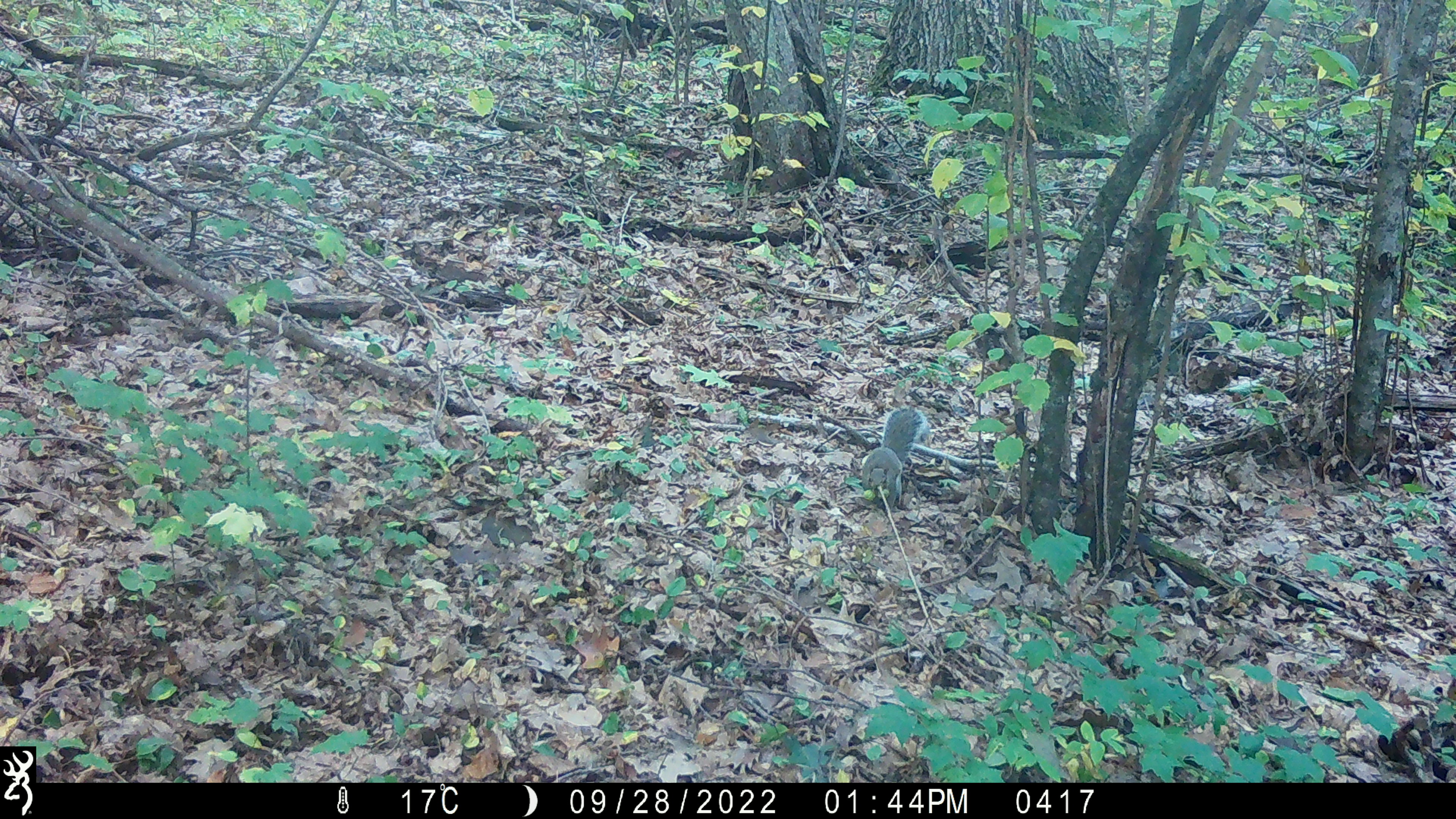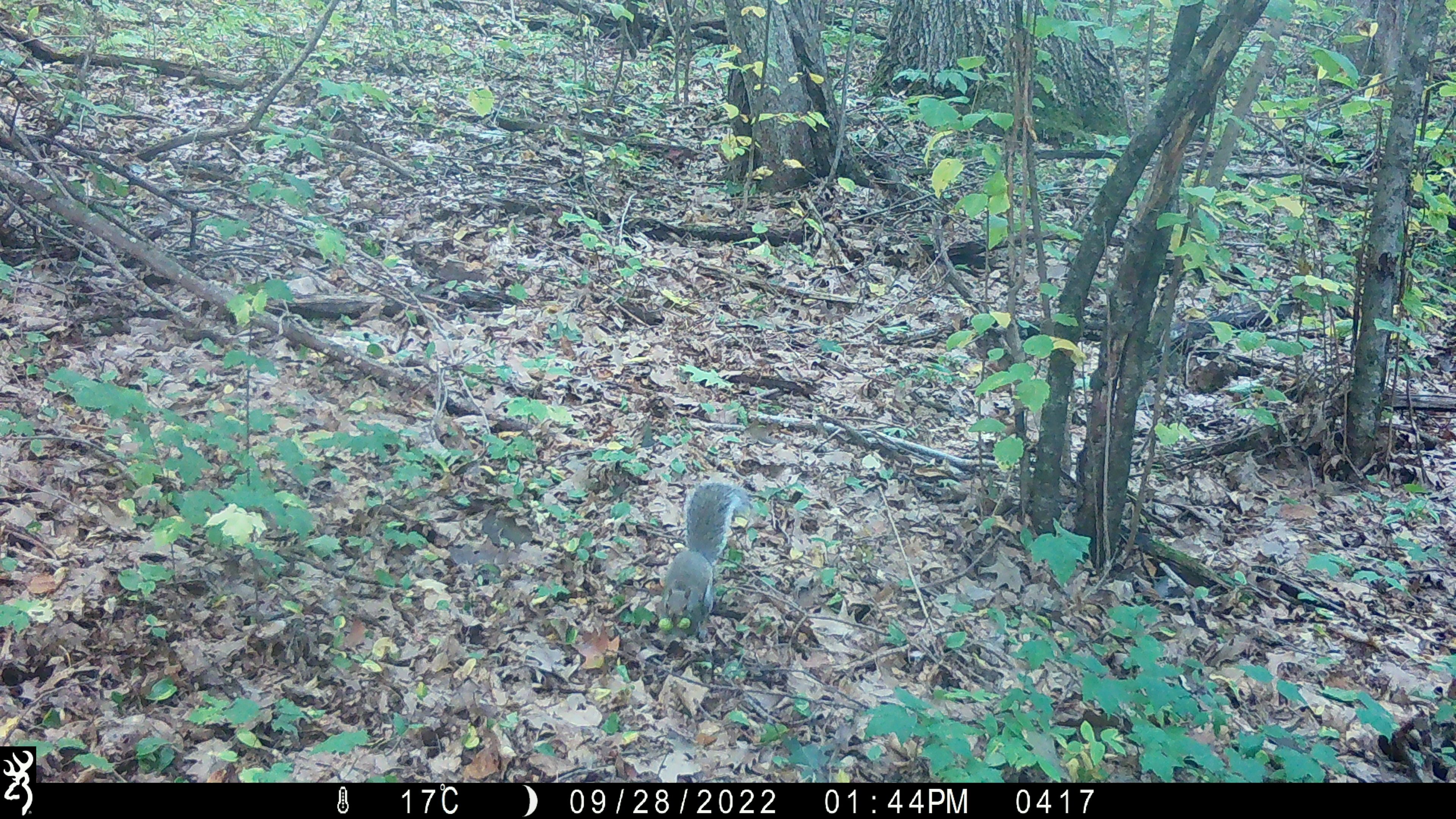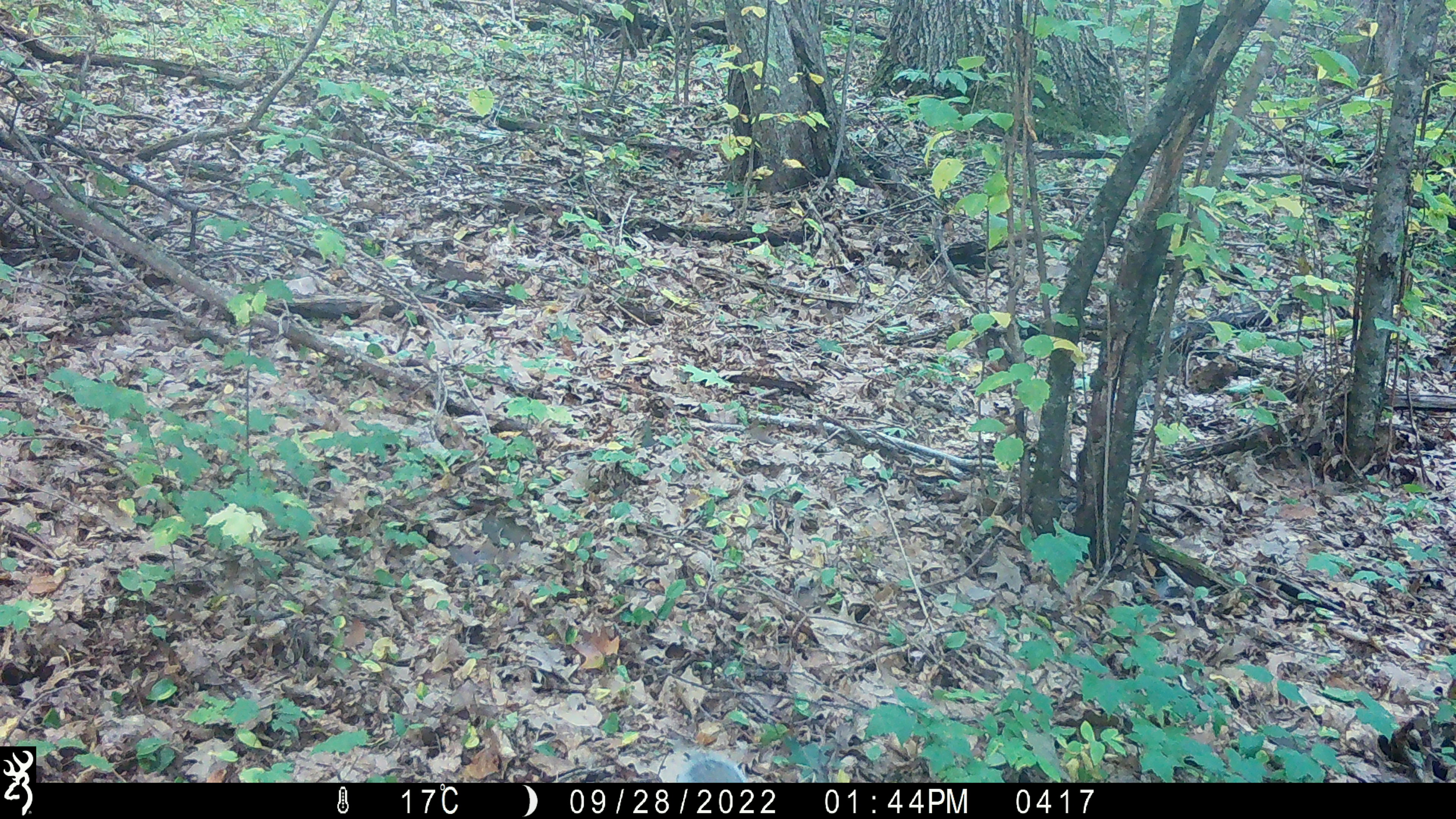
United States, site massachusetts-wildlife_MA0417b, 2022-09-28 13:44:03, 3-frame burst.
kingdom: Animalia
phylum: Chordata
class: Mammalia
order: Rodentia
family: Sciuridae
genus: Sciurus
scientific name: Sciurus carolinensis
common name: gray squirrel